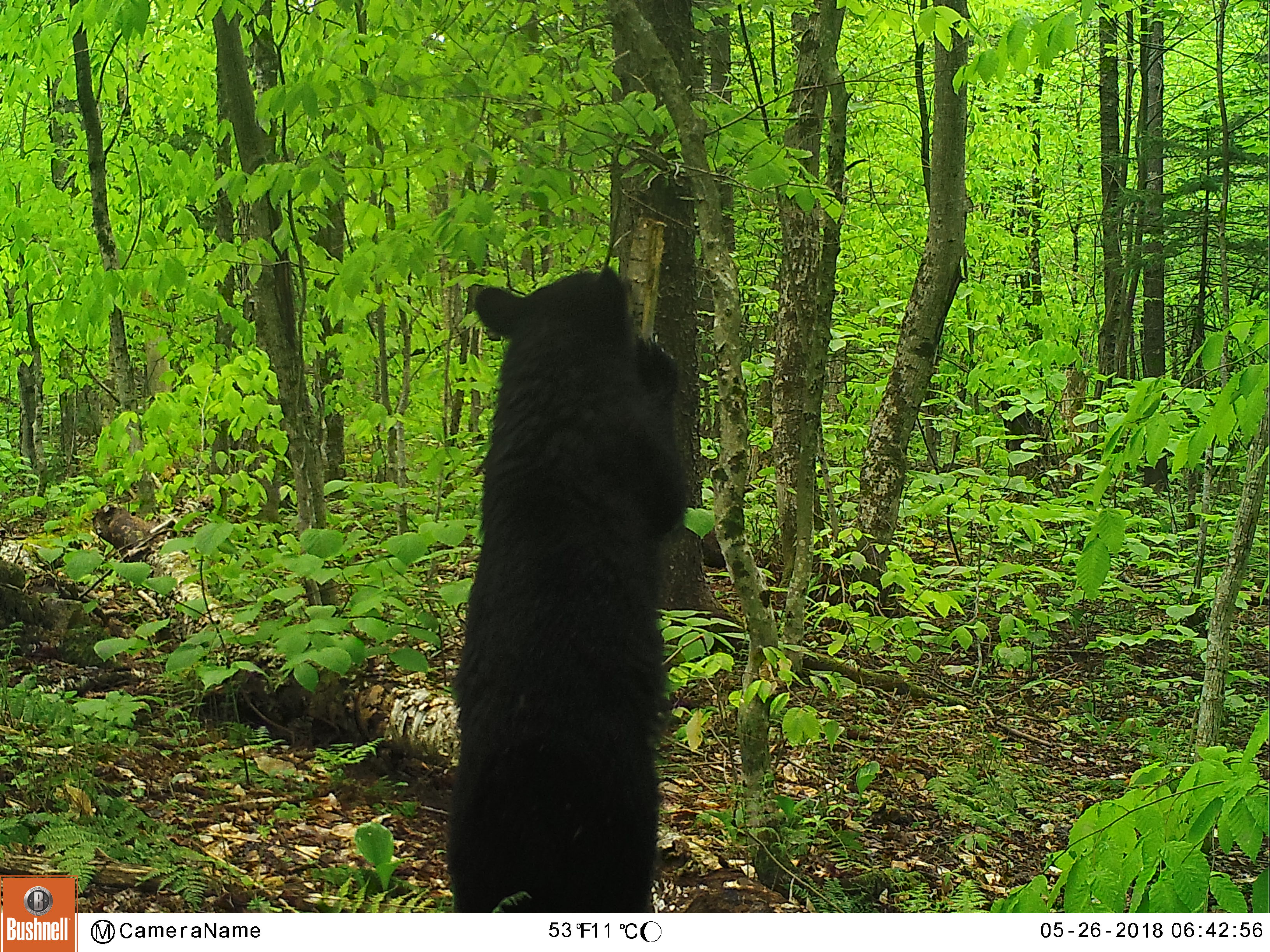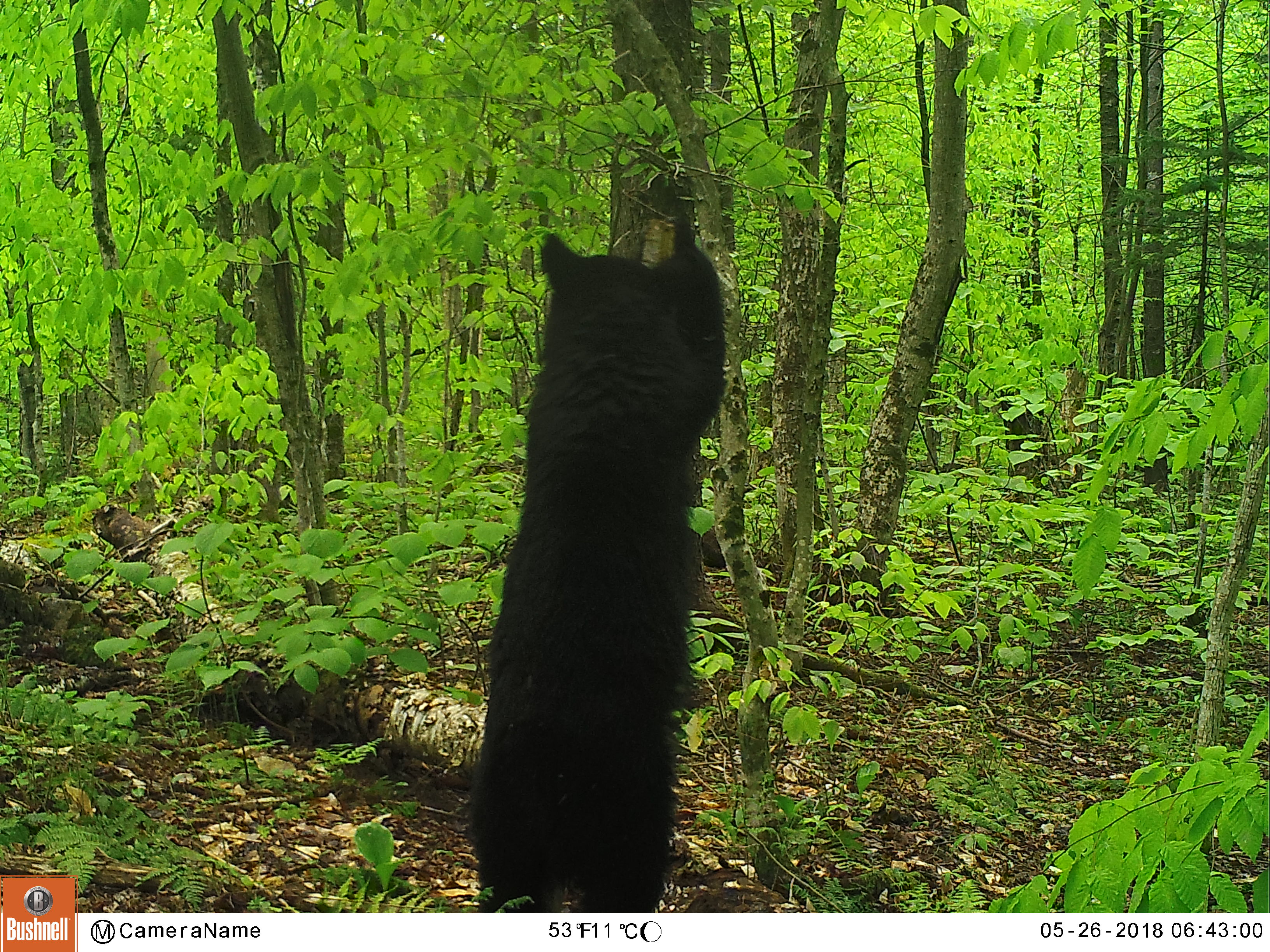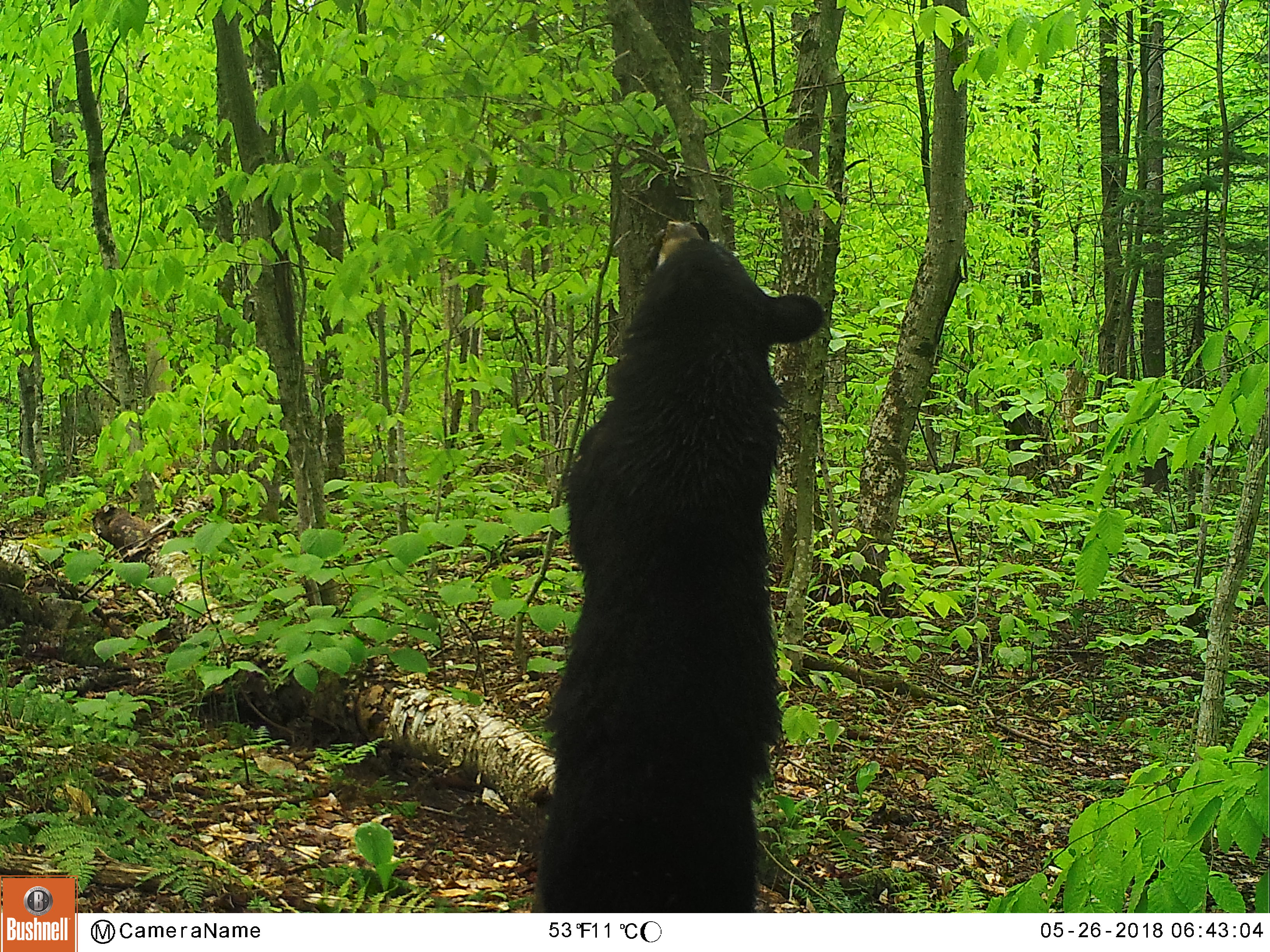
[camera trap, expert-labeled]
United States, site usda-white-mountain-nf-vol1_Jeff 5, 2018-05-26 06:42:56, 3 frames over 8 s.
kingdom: Animalia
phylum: Chordata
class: Mammalia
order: Carnivora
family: Ursidae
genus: Ursus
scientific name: Ursus americanus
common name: black bear